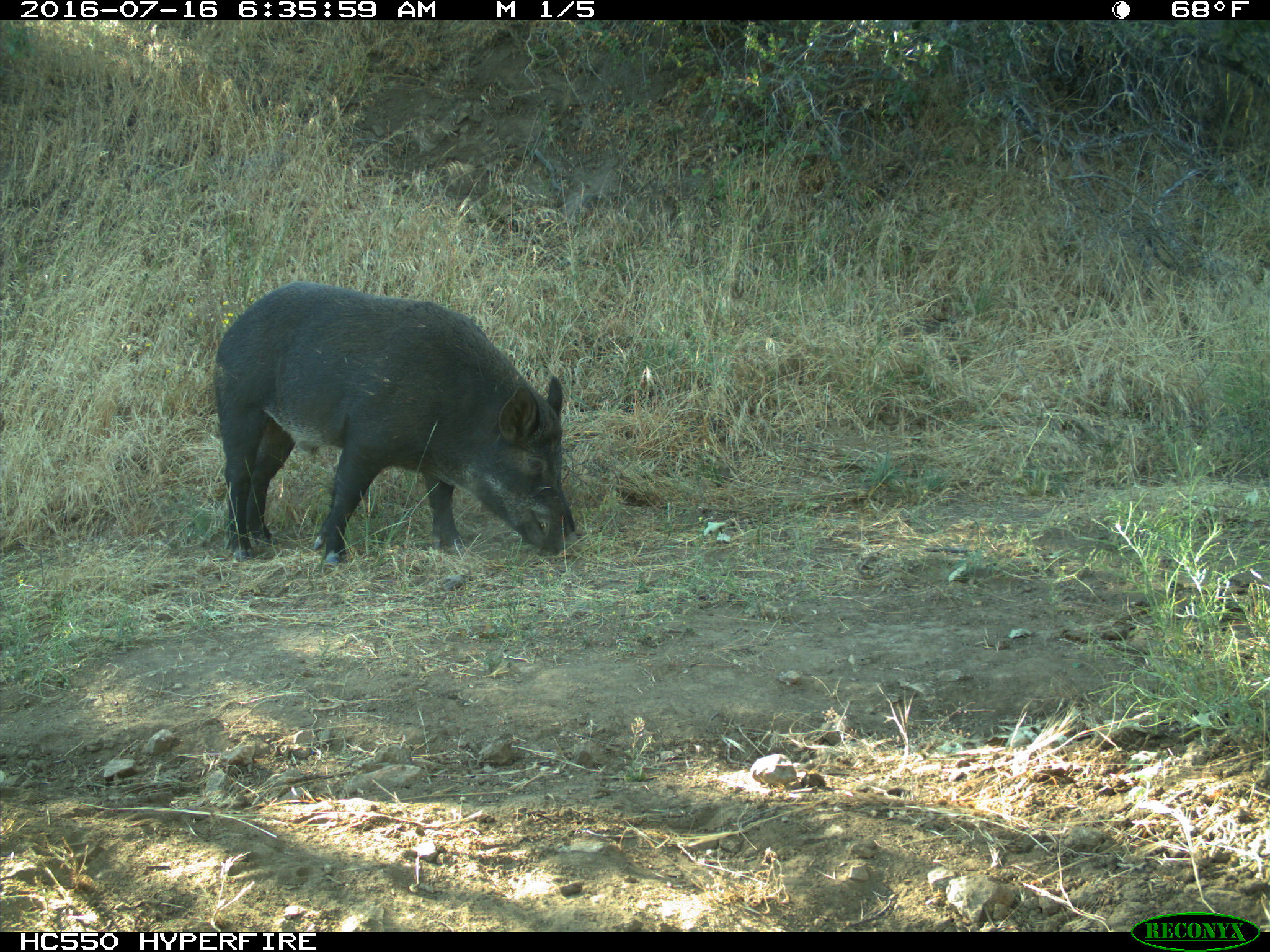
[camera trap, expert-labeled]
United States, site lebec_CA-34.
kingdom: Animalia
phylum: Chordata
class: Mammalia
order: Artiodactyla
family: Suidae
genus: Sus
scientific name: Sus scrofa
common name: wild boar